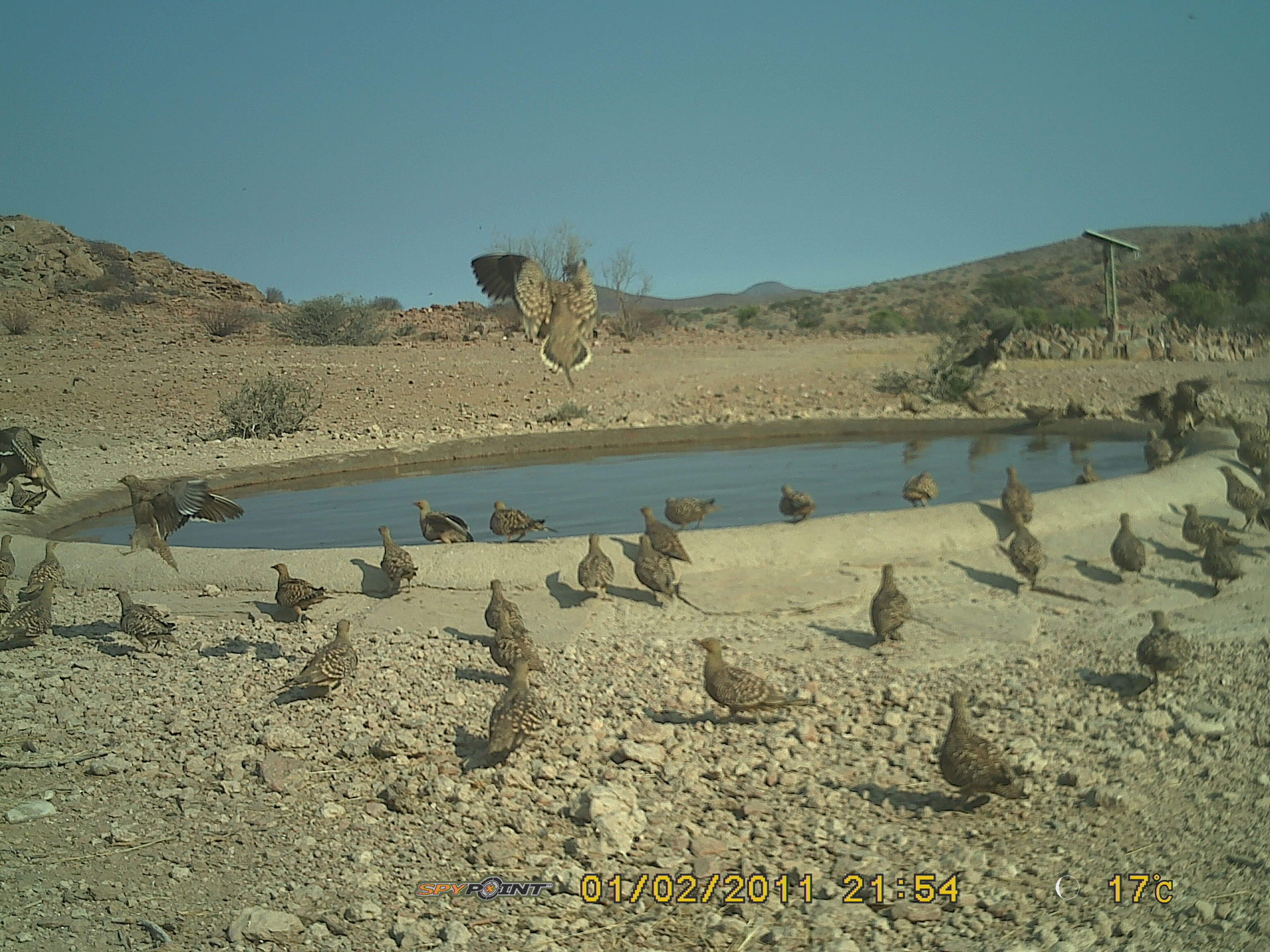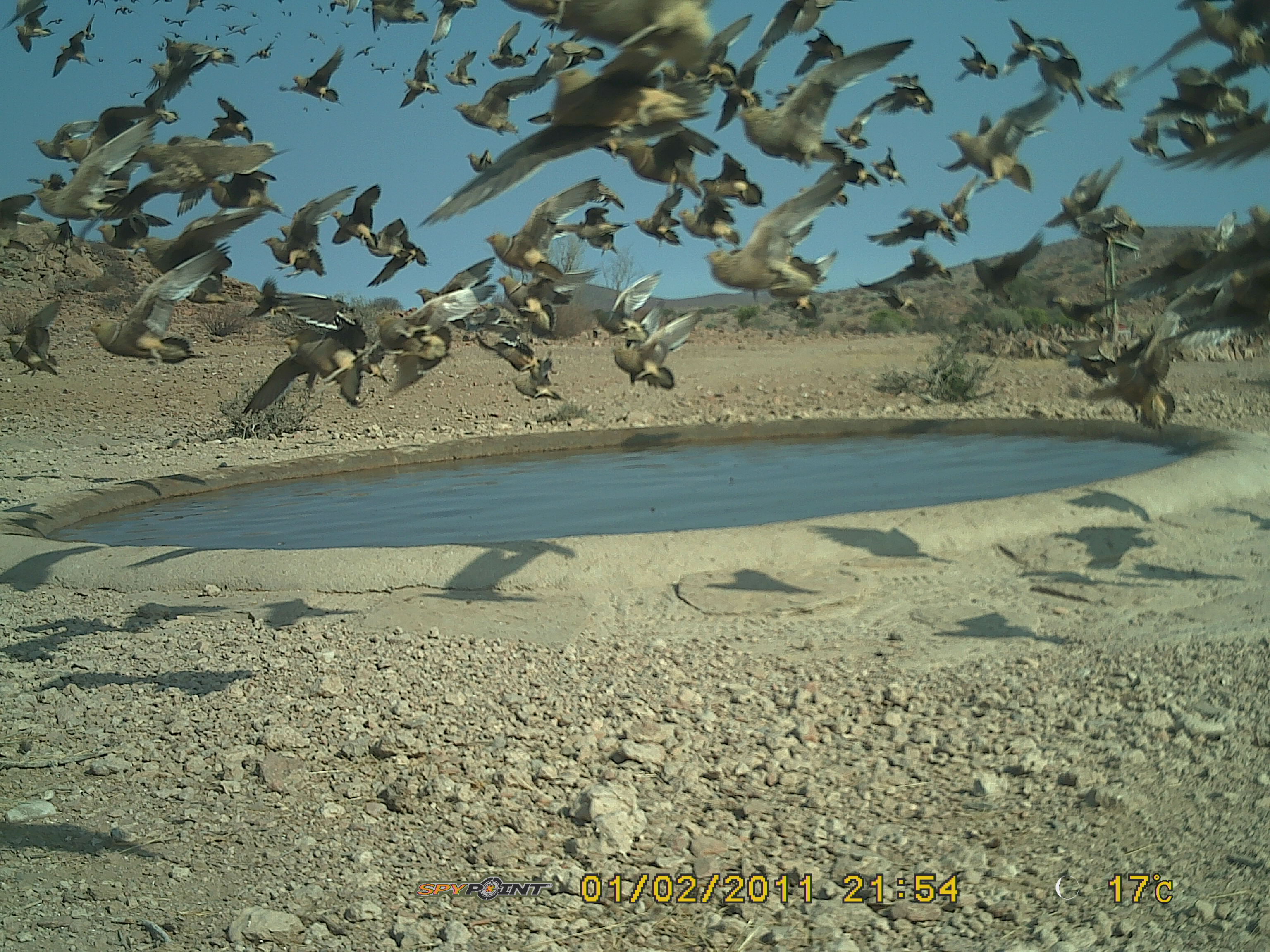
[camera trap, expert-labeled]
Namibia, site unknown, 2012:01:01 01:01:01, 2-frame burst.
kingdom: Animalia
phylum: Chordata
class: Aves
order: Pterocliformes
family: Pteroclidae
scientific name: Pteroclidae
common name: sandgrouse